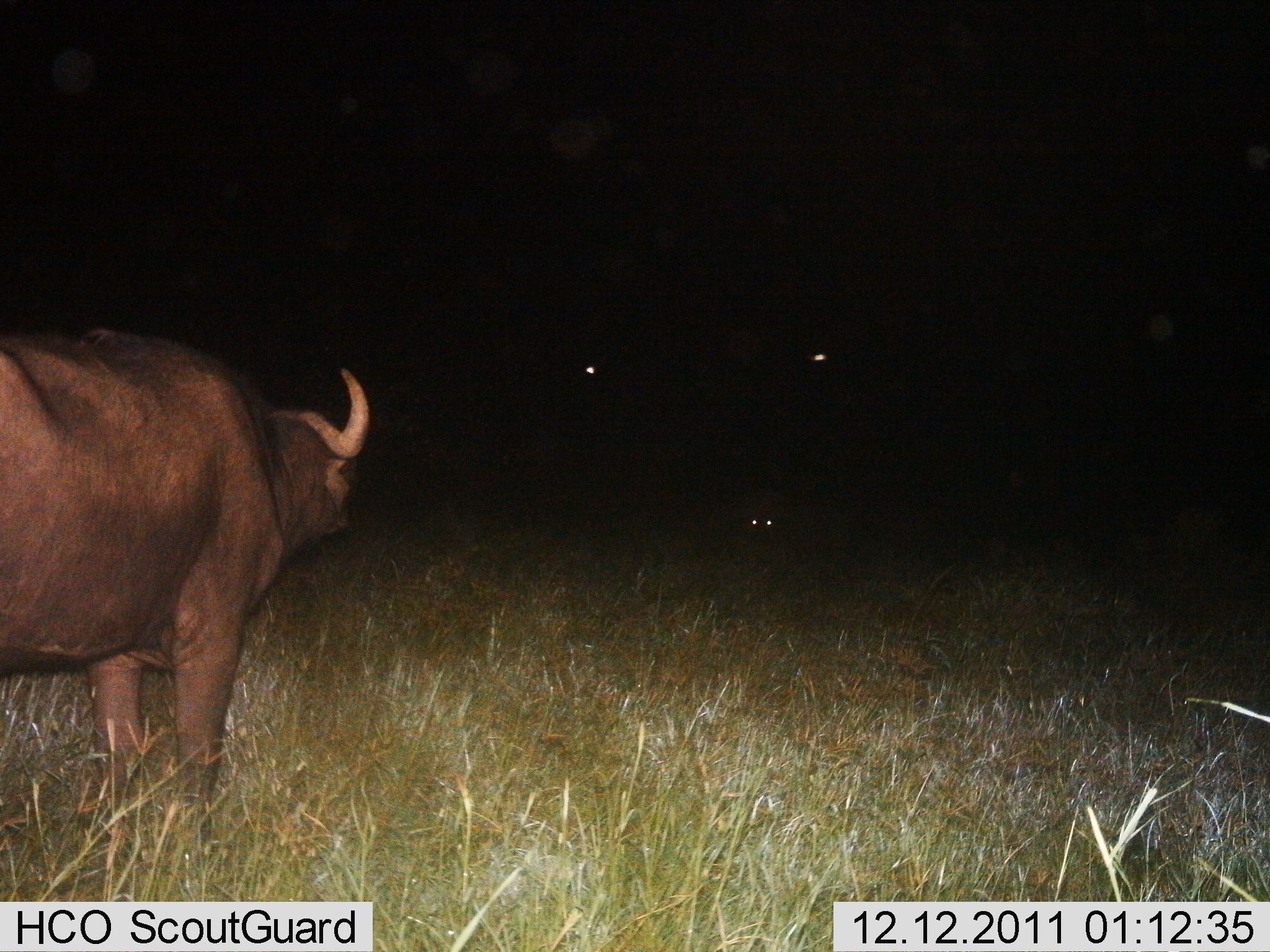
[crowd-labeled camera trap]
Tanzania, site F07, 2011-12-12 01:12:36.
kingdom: Animalia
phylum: Chordata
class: Mammalia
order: Artiodactyla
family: Bovidae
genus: Syncerus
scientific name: Syncerus caffer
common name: cape buffalo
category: buffalo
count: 1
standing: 92%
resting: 8%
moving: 0%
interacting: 15%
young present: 0%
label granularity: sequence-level